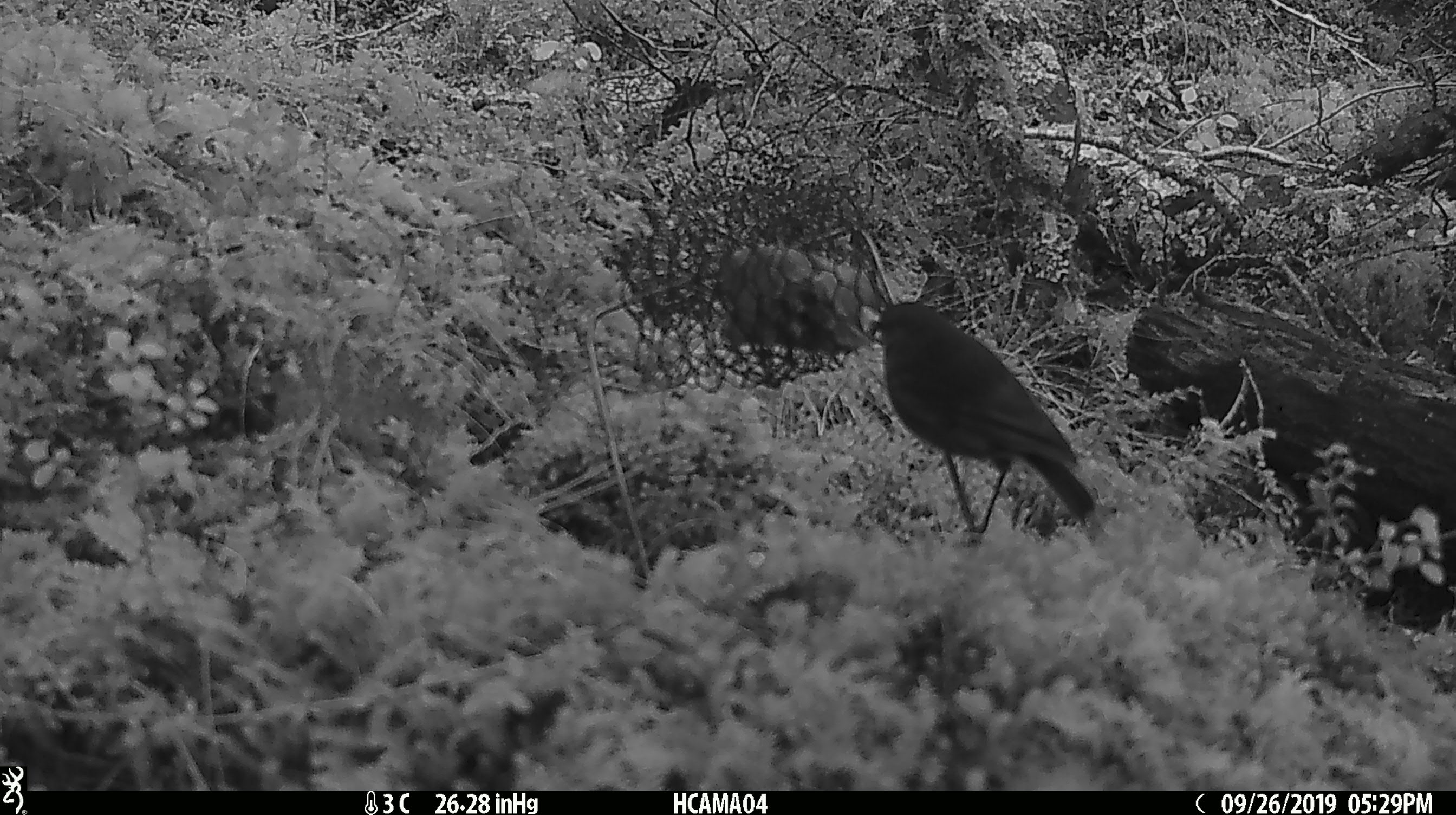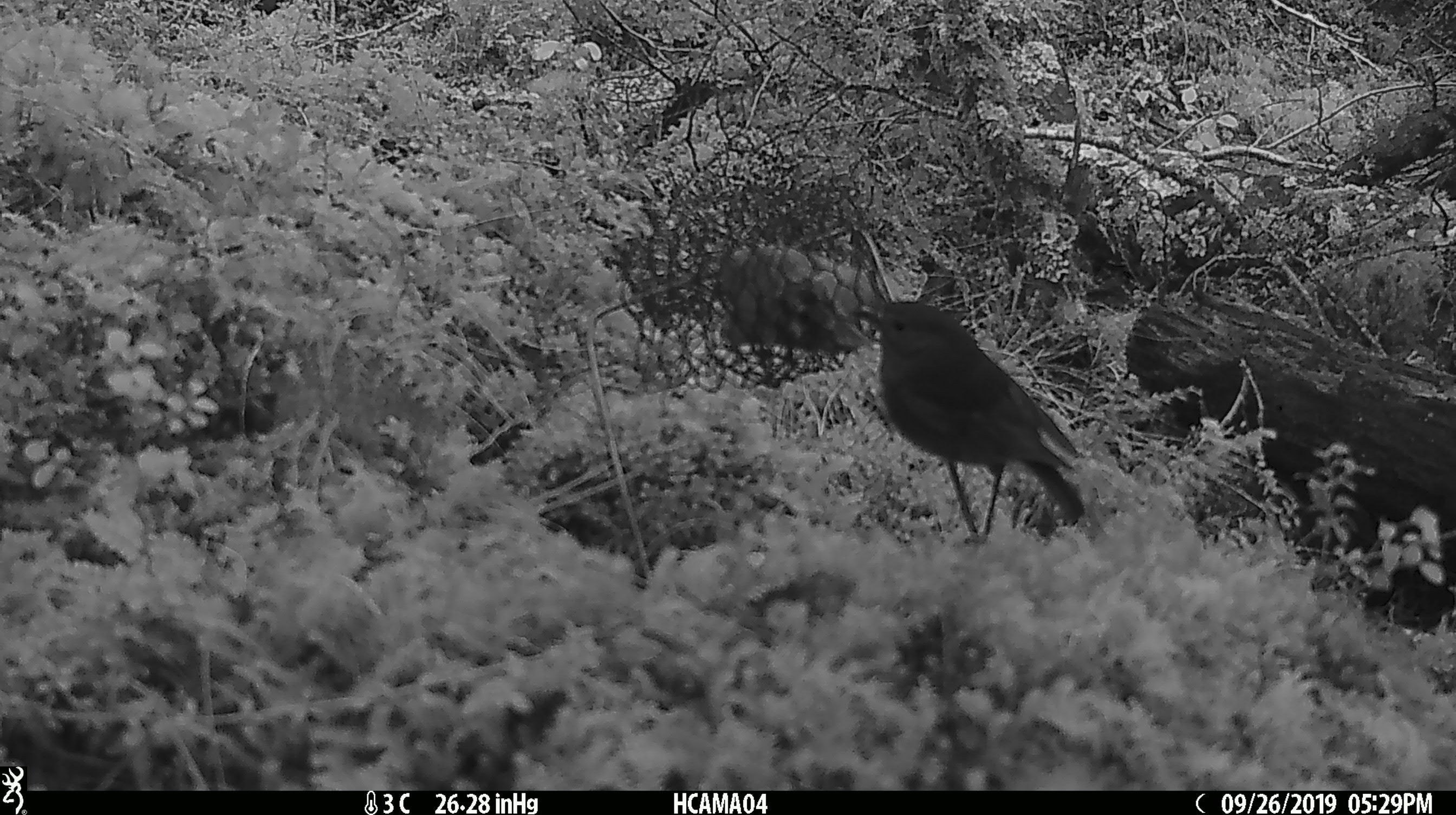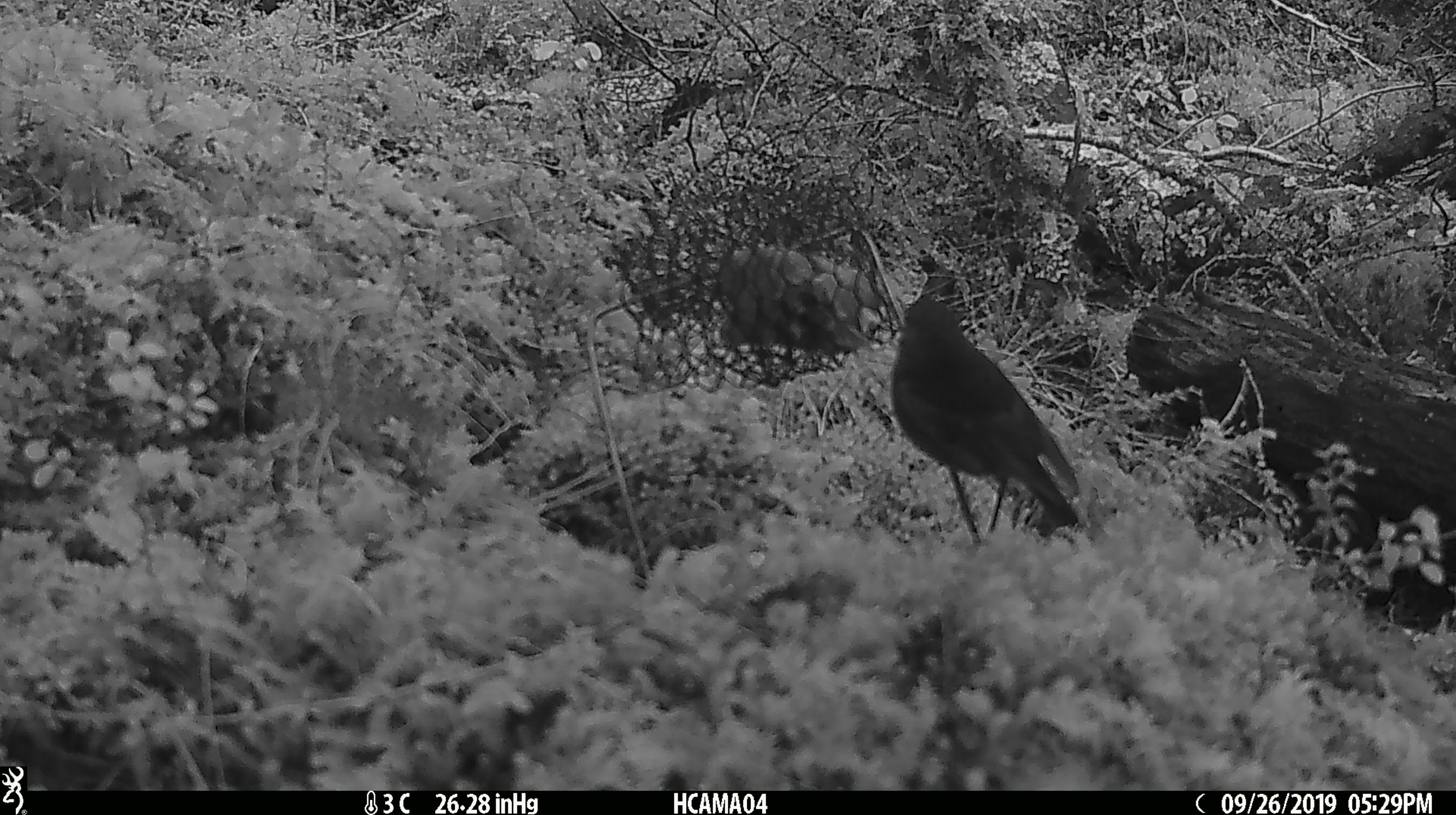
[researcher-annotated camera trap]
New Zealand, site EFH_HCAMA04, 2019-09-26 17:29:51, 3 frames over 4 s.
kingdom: Animalia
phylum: Chordata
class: Aves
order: Passeriformes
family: Petroicidae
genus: Petroica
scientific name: Petroica australis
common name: new zealand robin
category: robin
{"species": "robin (new zealand robin) (Petroica australis)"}